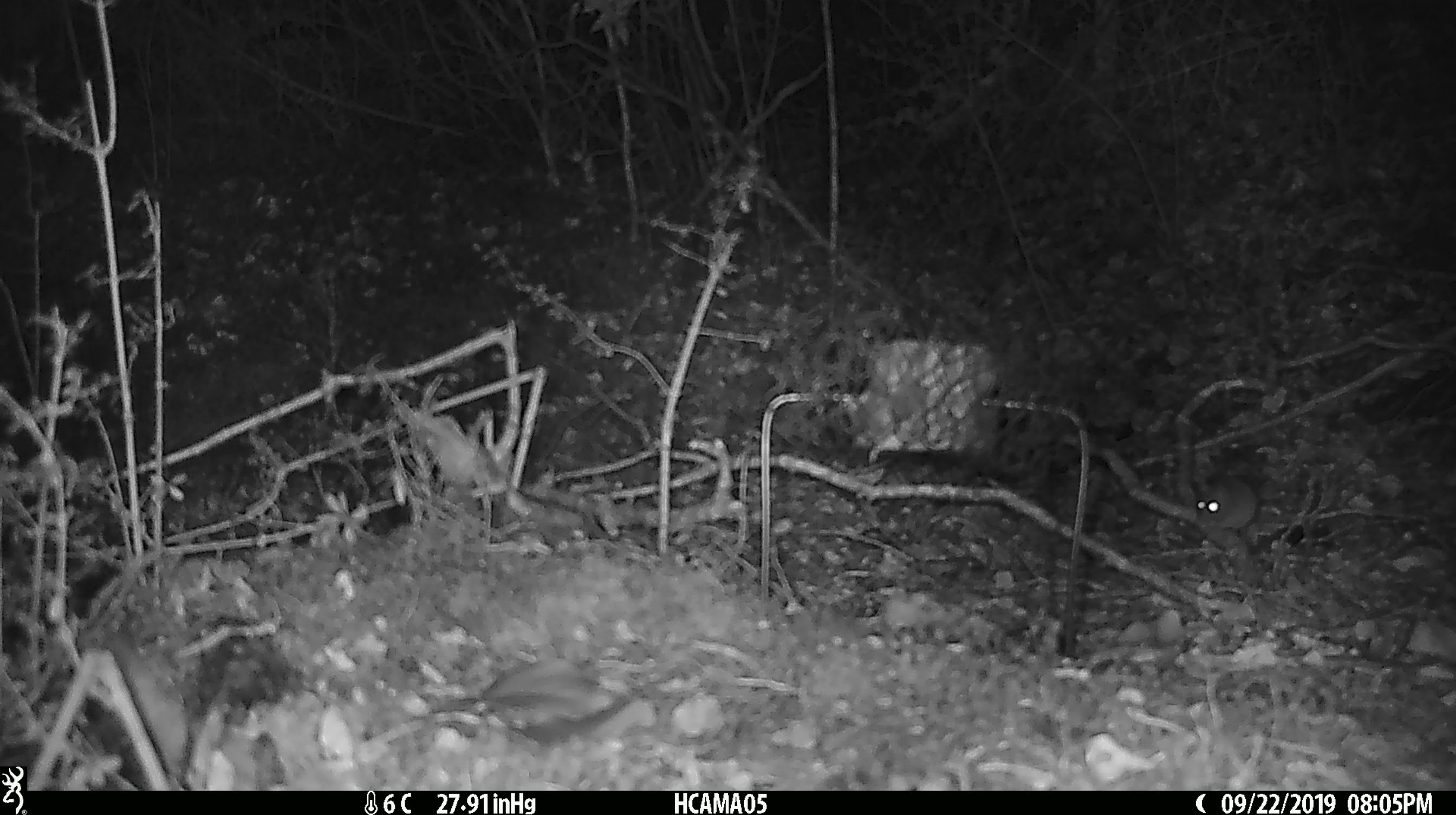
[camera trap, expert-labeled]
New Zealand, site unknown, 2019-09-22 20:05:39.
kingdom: Animalia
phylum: Chordata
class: Mammalia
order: Rodentia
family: Muridae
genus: Mus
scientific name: Mus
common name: mouse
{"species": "mouse (Mus)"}